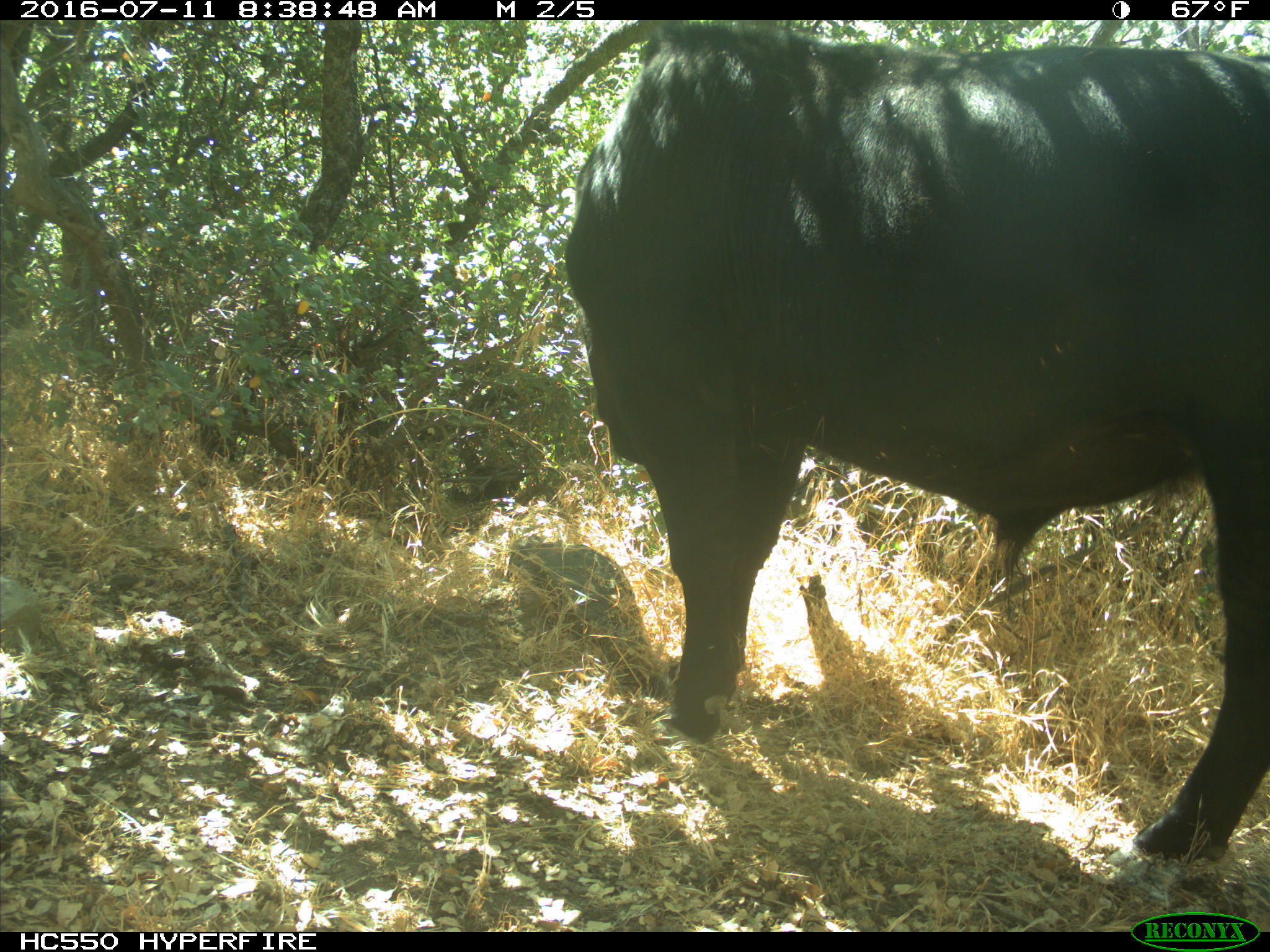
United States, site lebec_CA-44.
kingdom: Animalia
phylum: Chordata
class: Mammalia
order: Artiodactyla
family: Bovidae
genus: Bos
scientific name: Bos taurus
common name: domestic cow